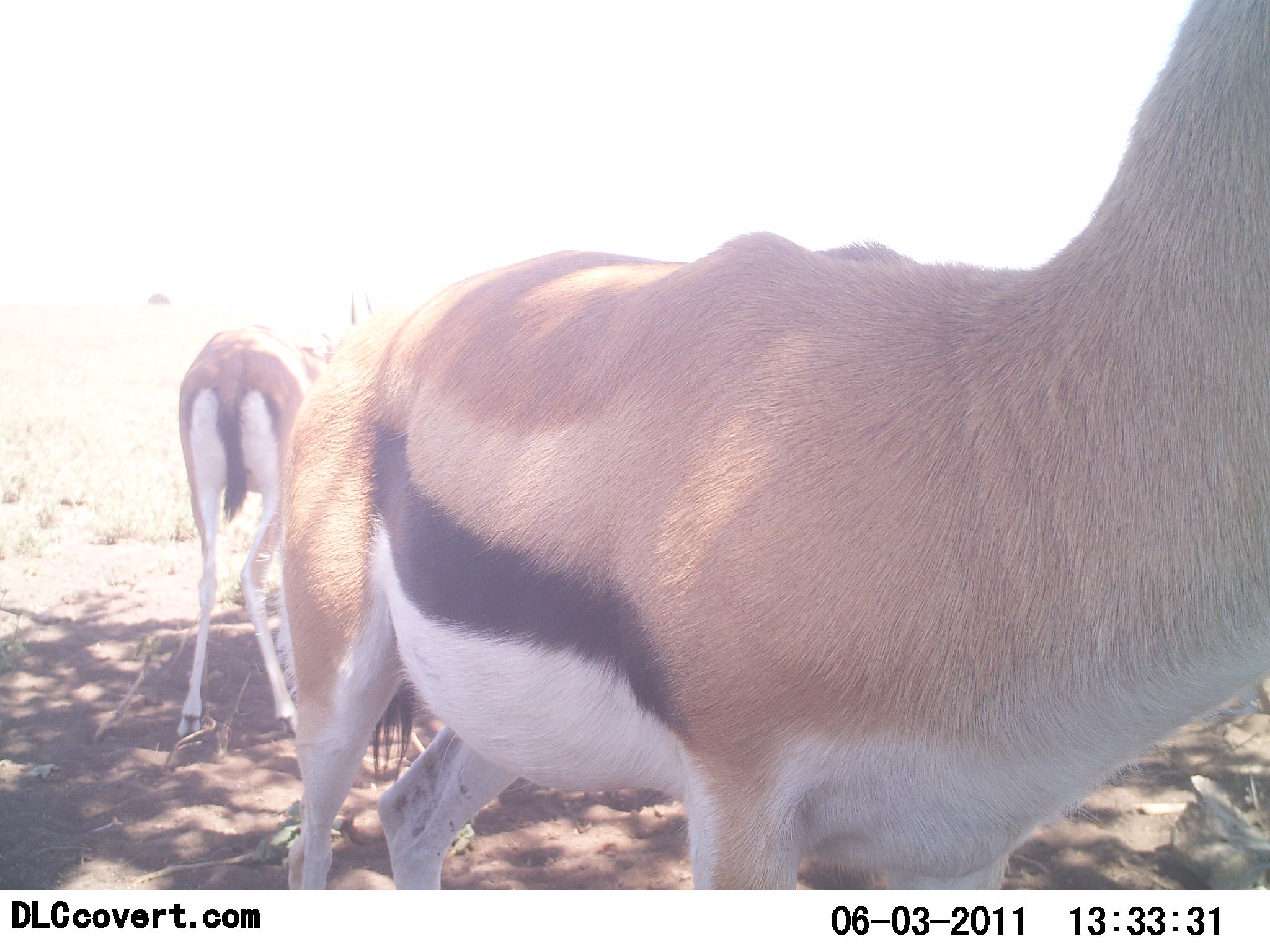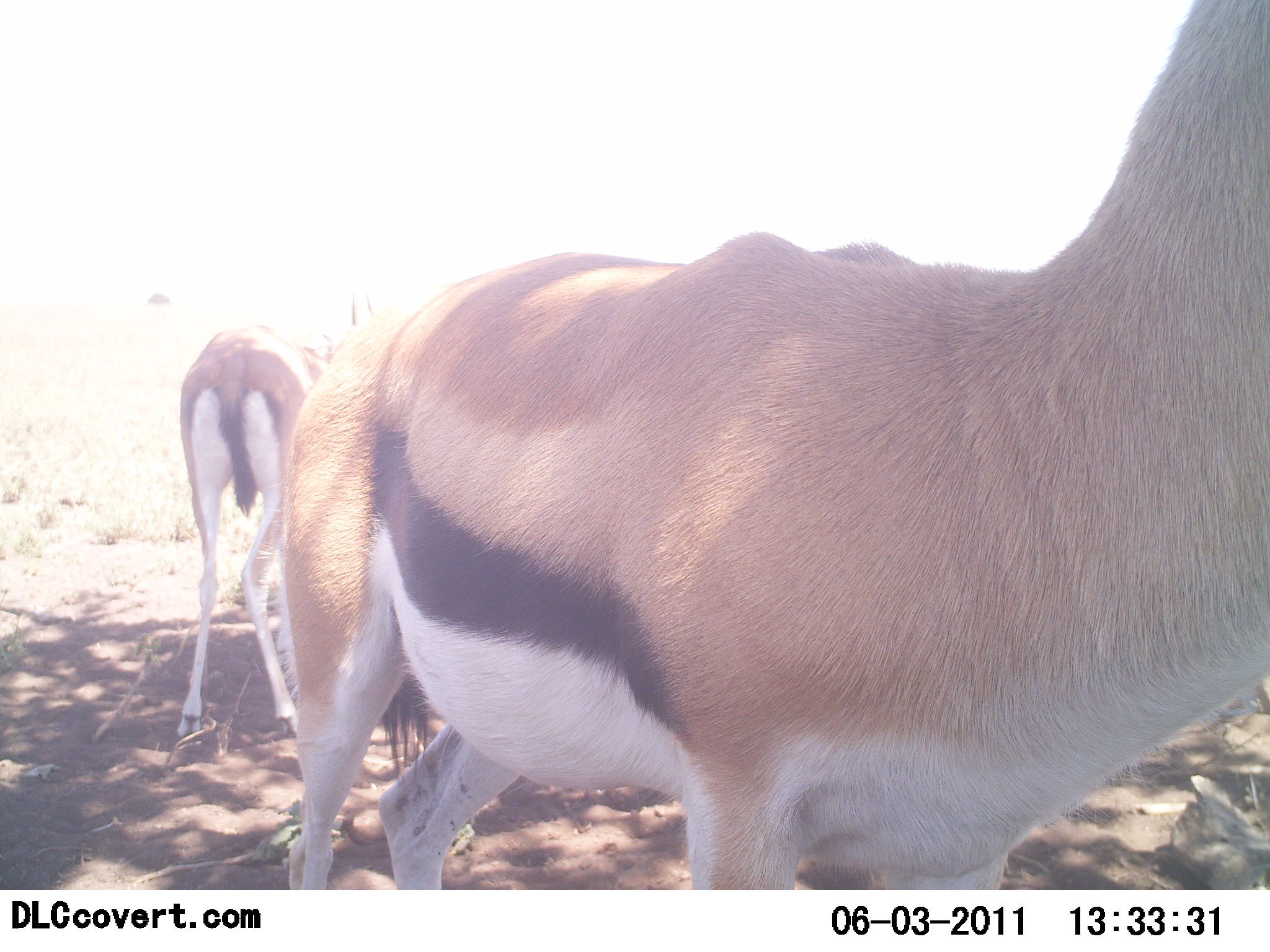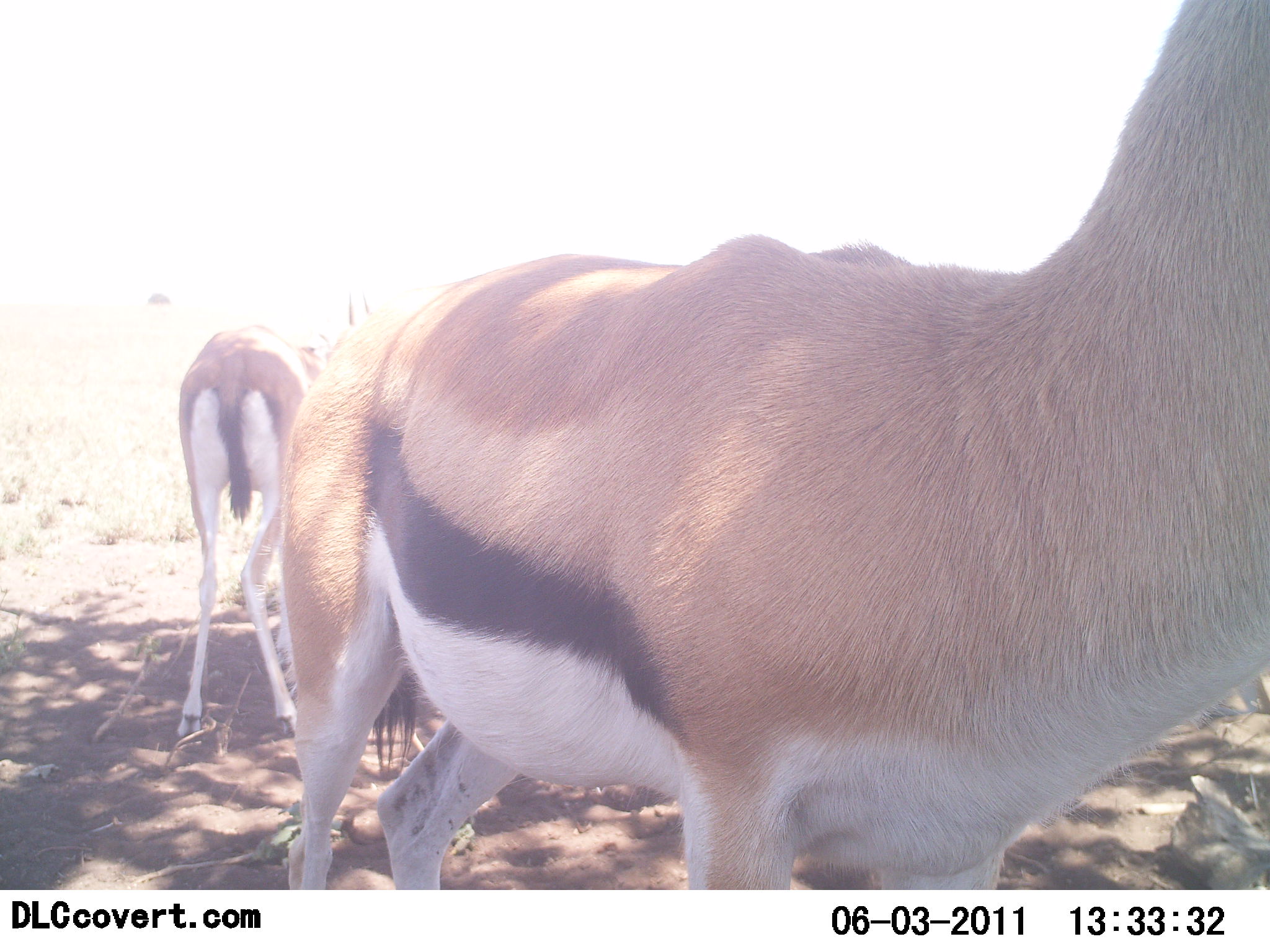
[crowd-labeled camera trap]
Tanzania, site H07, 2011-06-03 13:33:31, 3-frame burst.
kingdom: Animalia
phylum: Chordata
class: Mammalia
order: Artiodactyla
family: Bovidae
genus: Eudorcas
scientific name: Eudorcas thomsonii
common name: thomson's gazelle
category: gazellethomsons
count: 2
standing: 100%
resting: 0%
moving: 0%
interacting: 0%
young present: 0%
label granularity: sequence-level